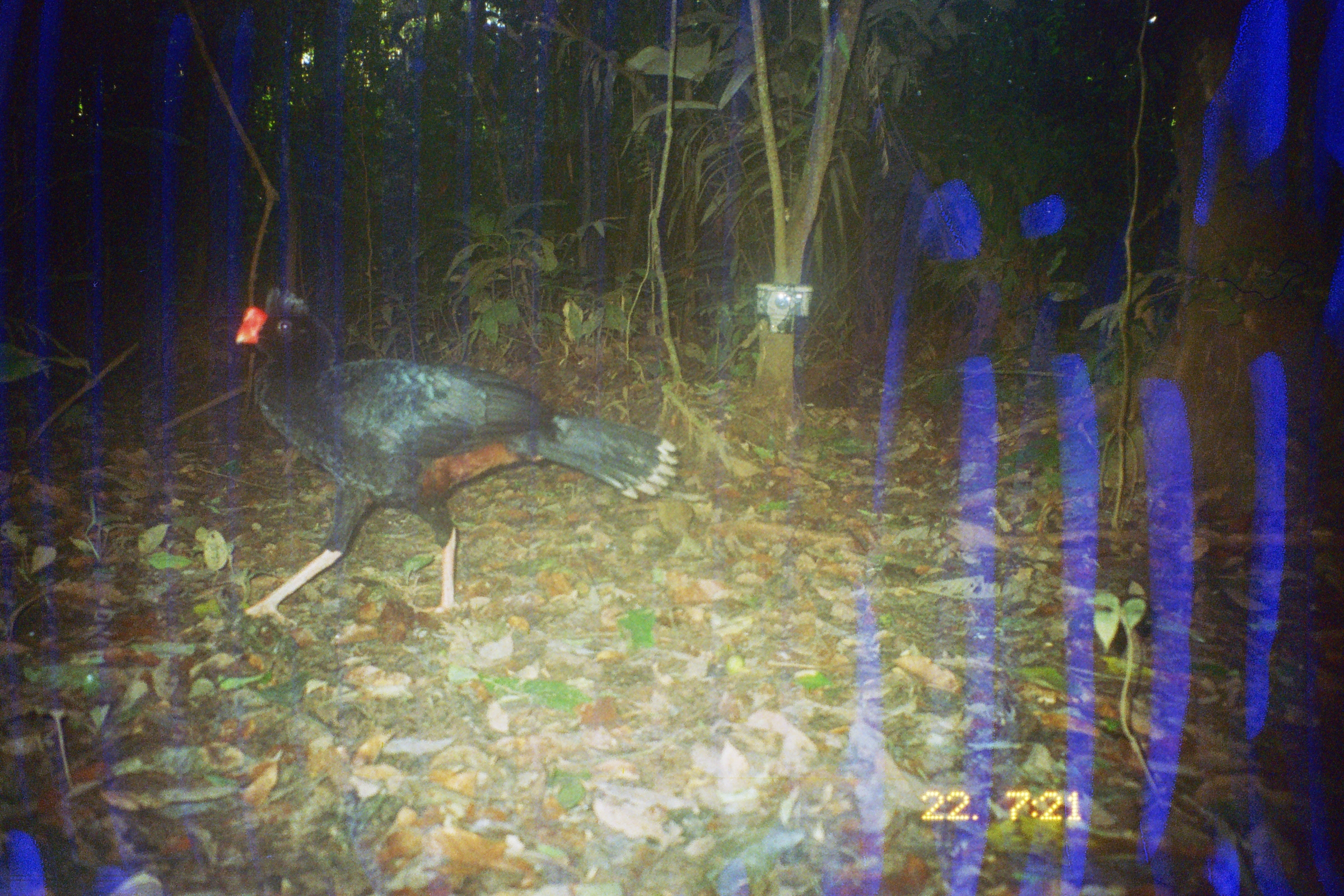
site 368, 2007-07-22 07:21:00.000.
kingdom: Animalia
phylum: Chordata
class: Aves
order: Galliformes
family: Cracidae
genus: Mitu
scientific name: Mitu tuberosum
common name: razor-billed curassow